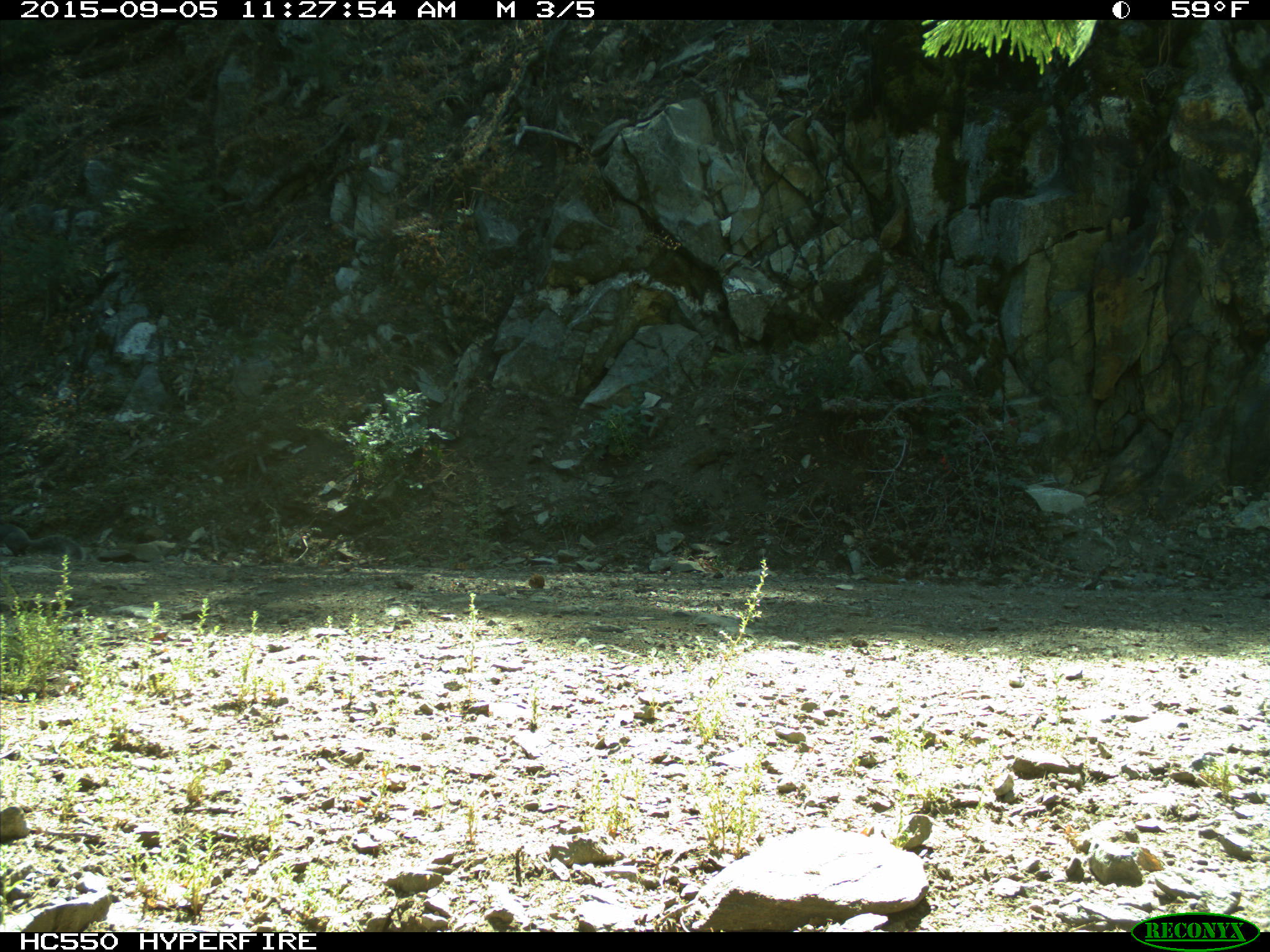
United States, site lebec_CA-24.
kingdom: Animalia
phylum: Chordata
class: Mammalia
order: Rodentia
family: Sciuridae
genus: Sciurus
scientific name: Sciurus carolinensis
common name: eastern gray squirrel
Sciurus carolinensis (eastern gray squirrel).